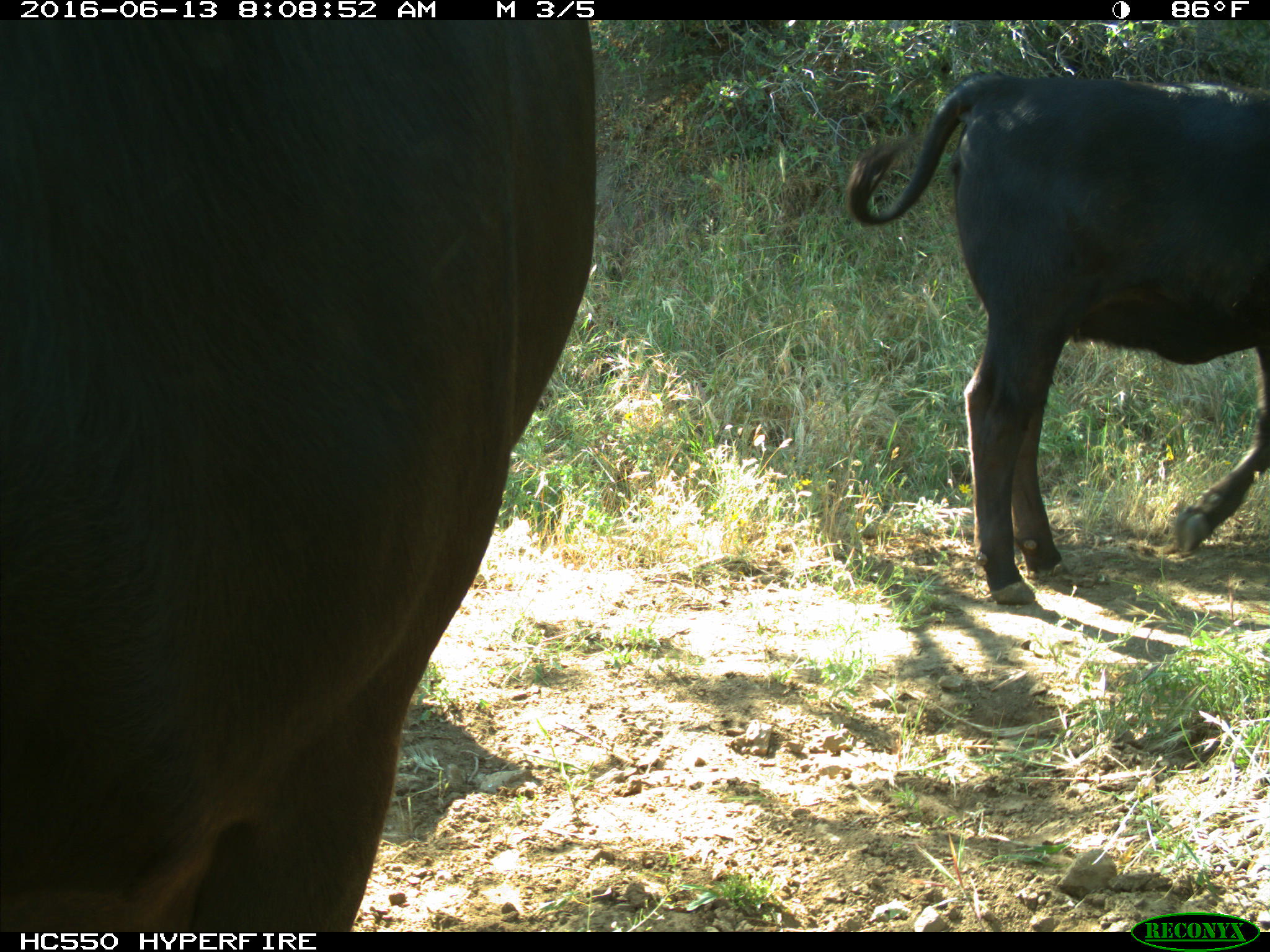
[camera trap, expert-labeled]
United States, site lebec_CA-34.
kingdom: Animalia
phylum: Chordata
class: Mammalia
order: Artiodactyla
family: Bovidae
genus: Bos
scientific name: Bos taurus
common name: domestic cow